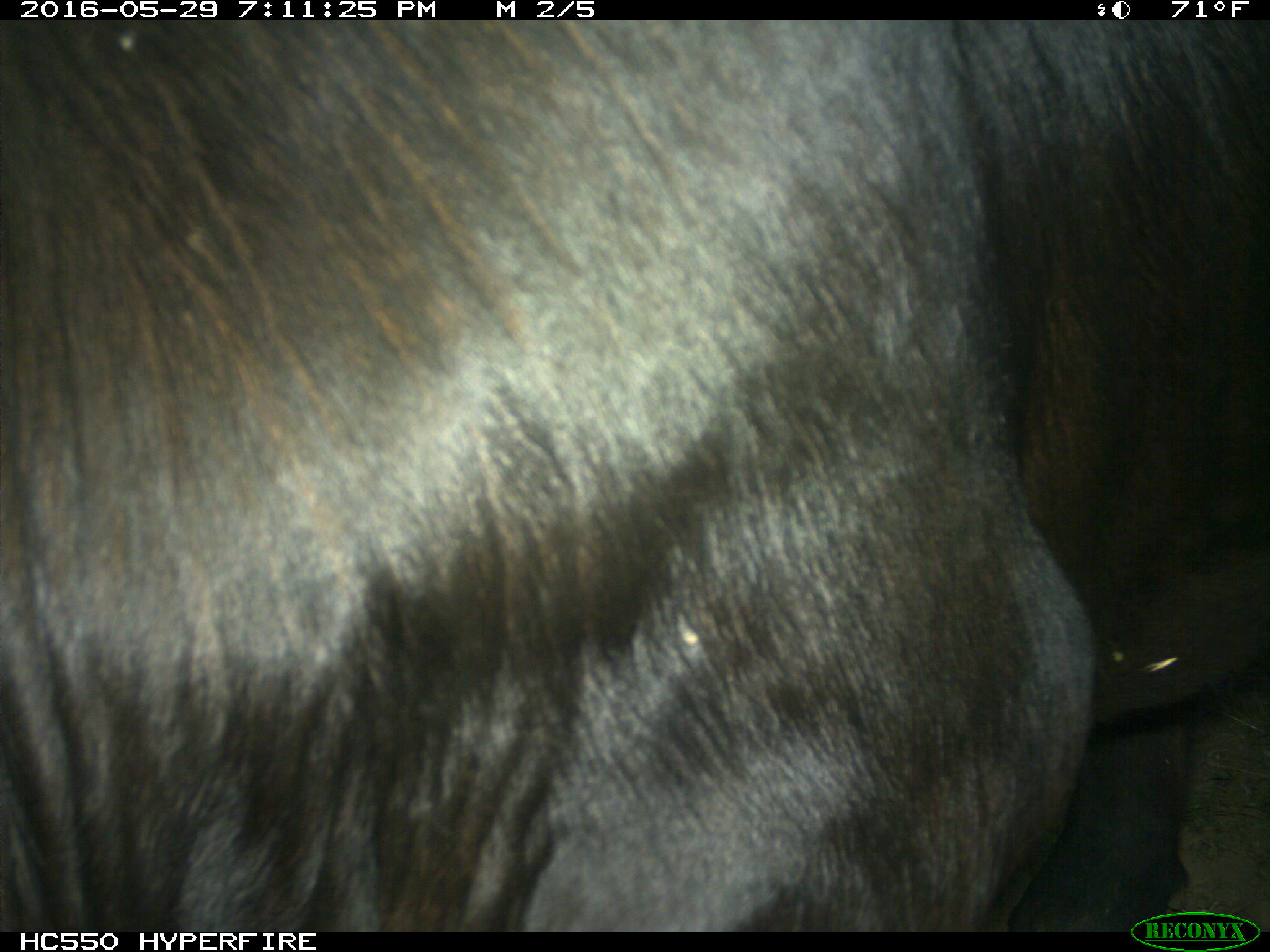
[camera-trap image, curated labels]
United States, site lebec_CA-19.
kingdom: Animalia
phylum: Chordata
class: Mammalia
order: Artiodactyla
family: Bovidae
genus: Bos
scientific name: Bos taurus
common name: domestic cow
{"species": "Bos taurus (domestic cow)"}